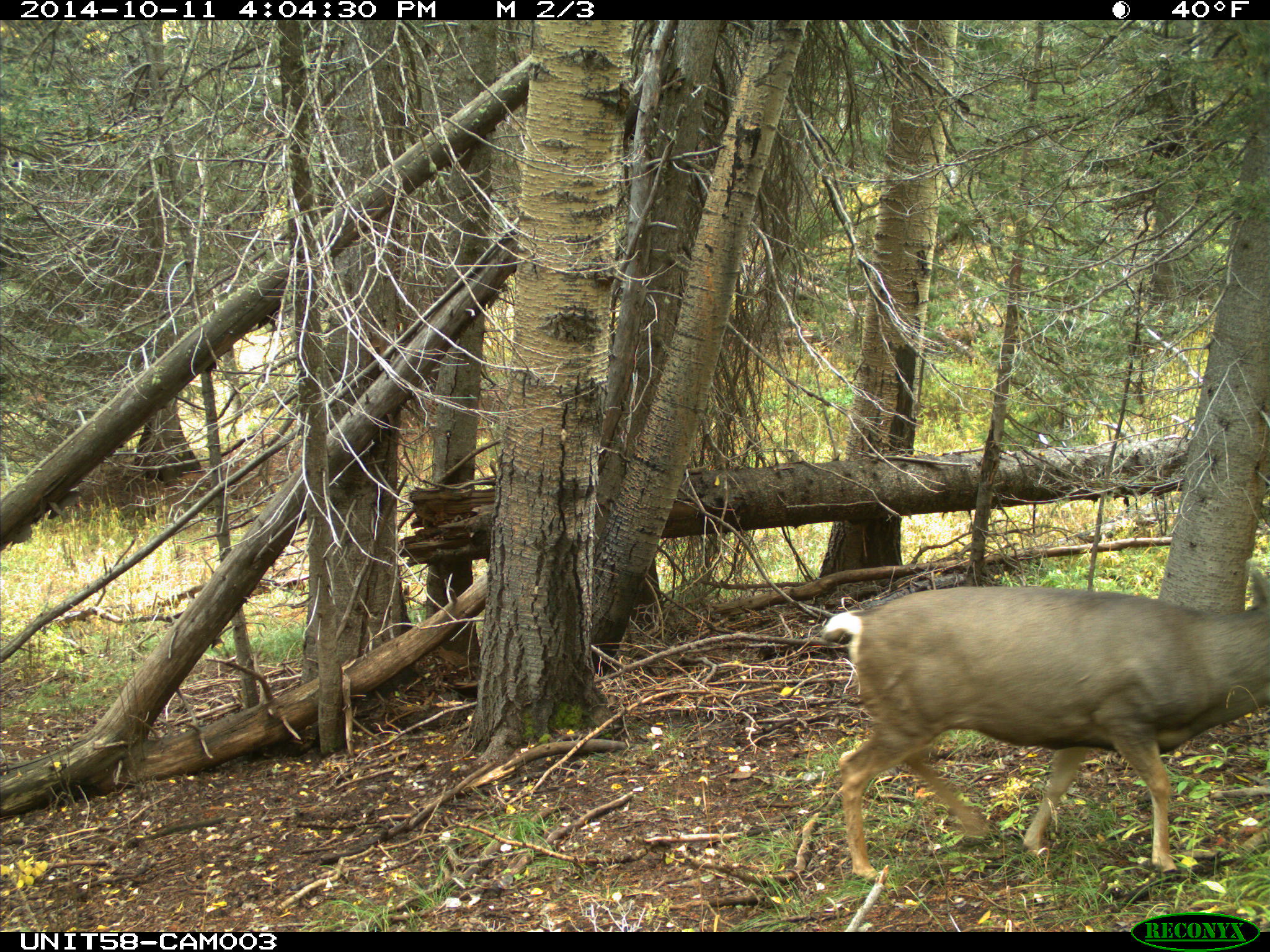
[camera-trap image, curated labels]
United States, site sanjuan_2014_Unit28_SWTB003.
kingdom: Animalia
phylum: Chordata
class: Mammalia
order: Artiodactyla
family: Cervidae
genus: Odocoileus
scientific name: Odocoileus hemionus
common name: mule deer